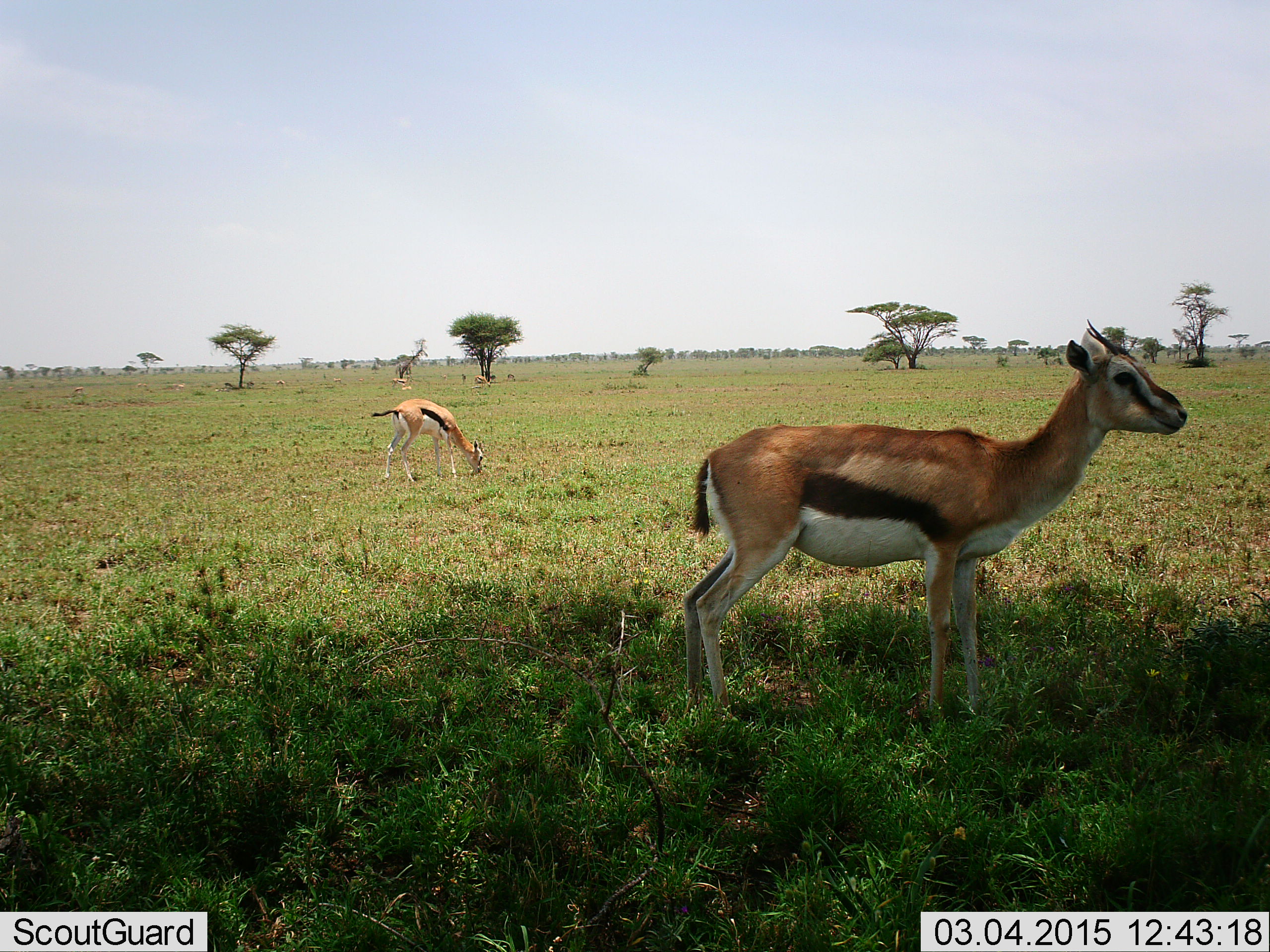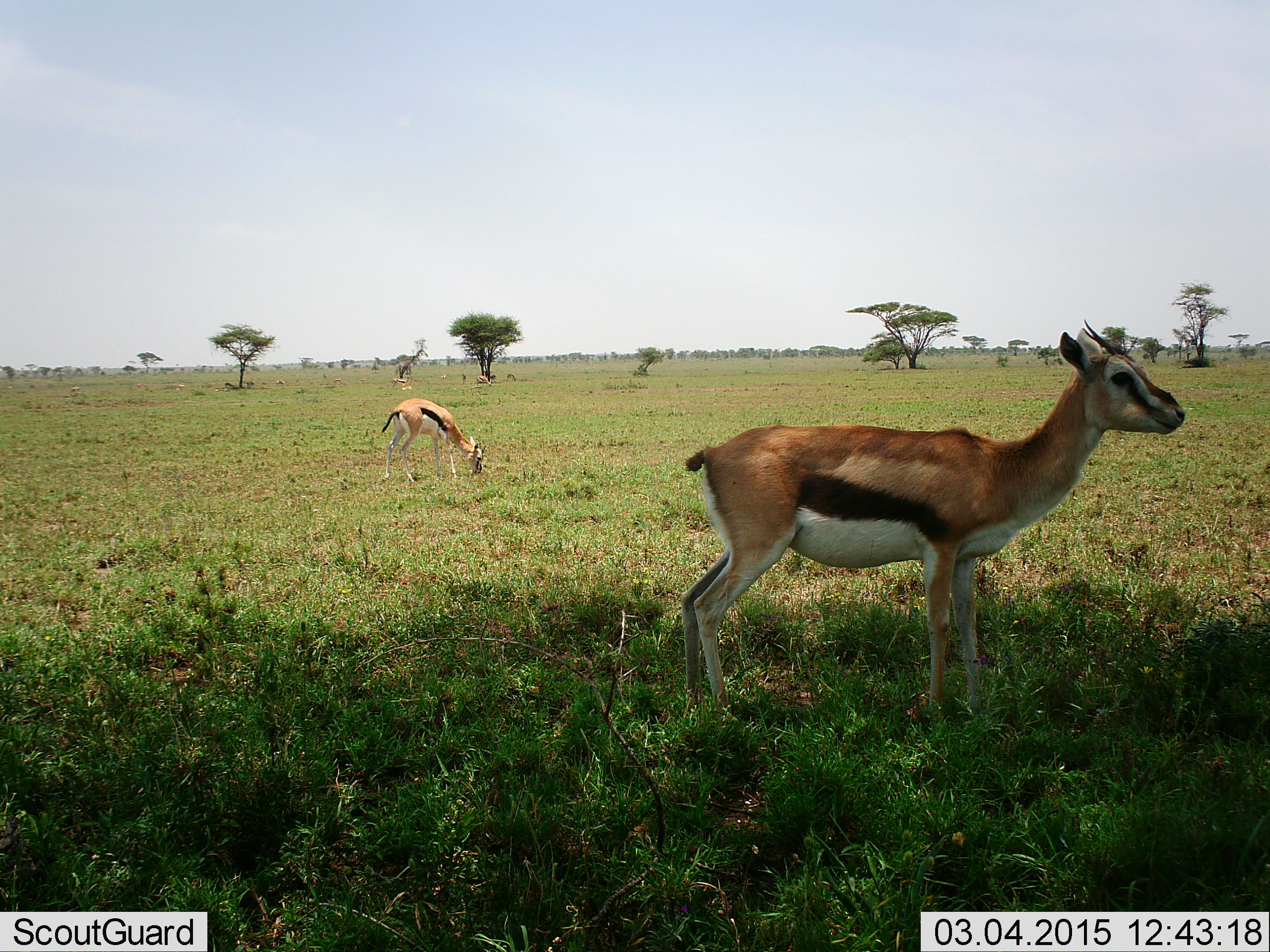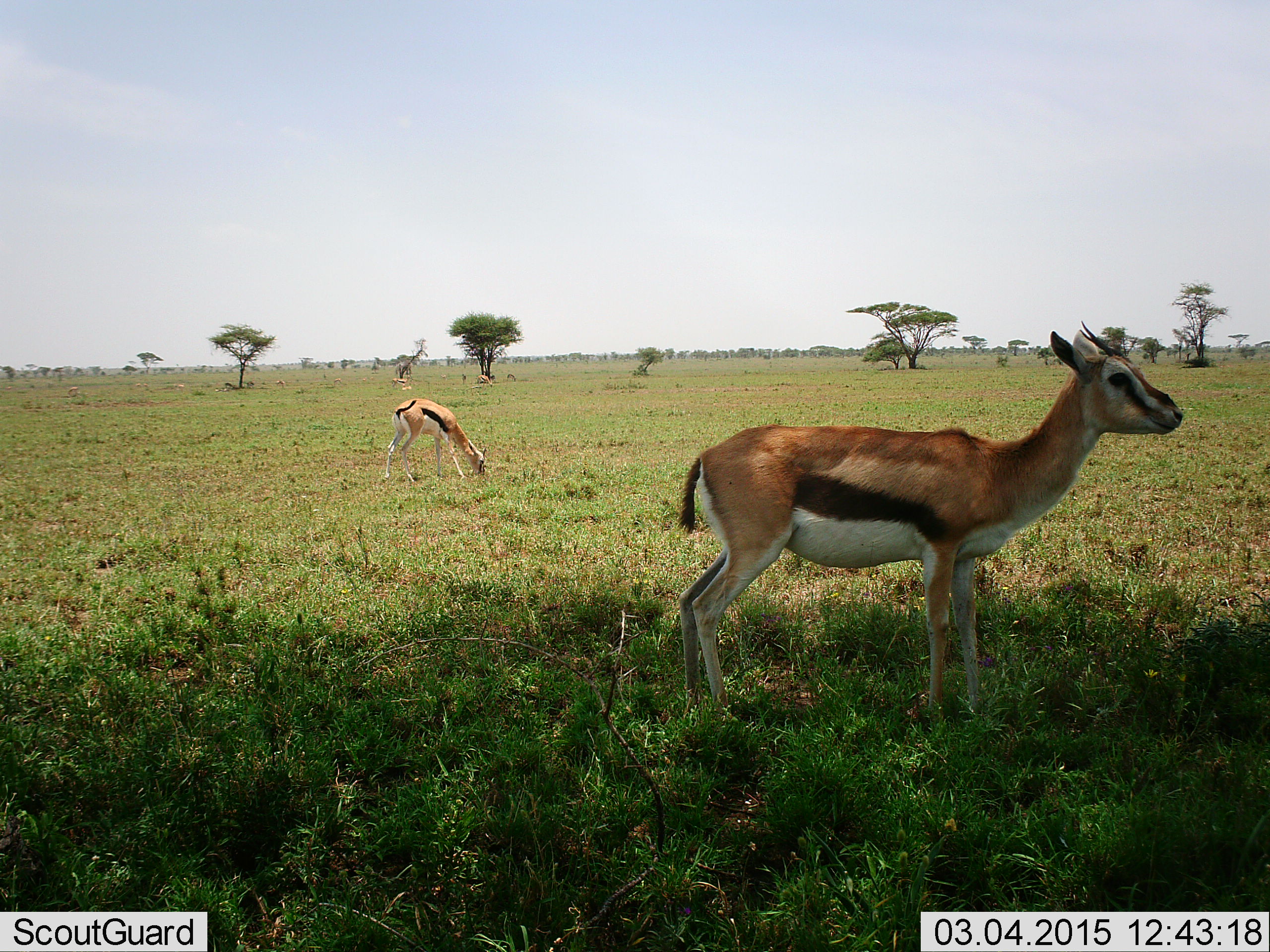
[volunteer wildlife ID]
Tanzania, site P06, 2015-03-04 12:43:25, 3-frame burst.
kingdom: Animalia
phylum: Chordata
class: Mammalia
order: Artiodactyla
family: Bovidae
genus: Eudorcas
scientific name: Eudorcas thomsonii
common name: thomson's gazelle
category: gazellethomsons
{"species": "gazellethomsons (thomson's gazelle) (Eudorcas thomsonii)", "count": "2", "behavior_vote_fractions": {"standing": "90%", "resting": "0%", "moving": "10%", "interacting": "0%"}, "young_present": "0%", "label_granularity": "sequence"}